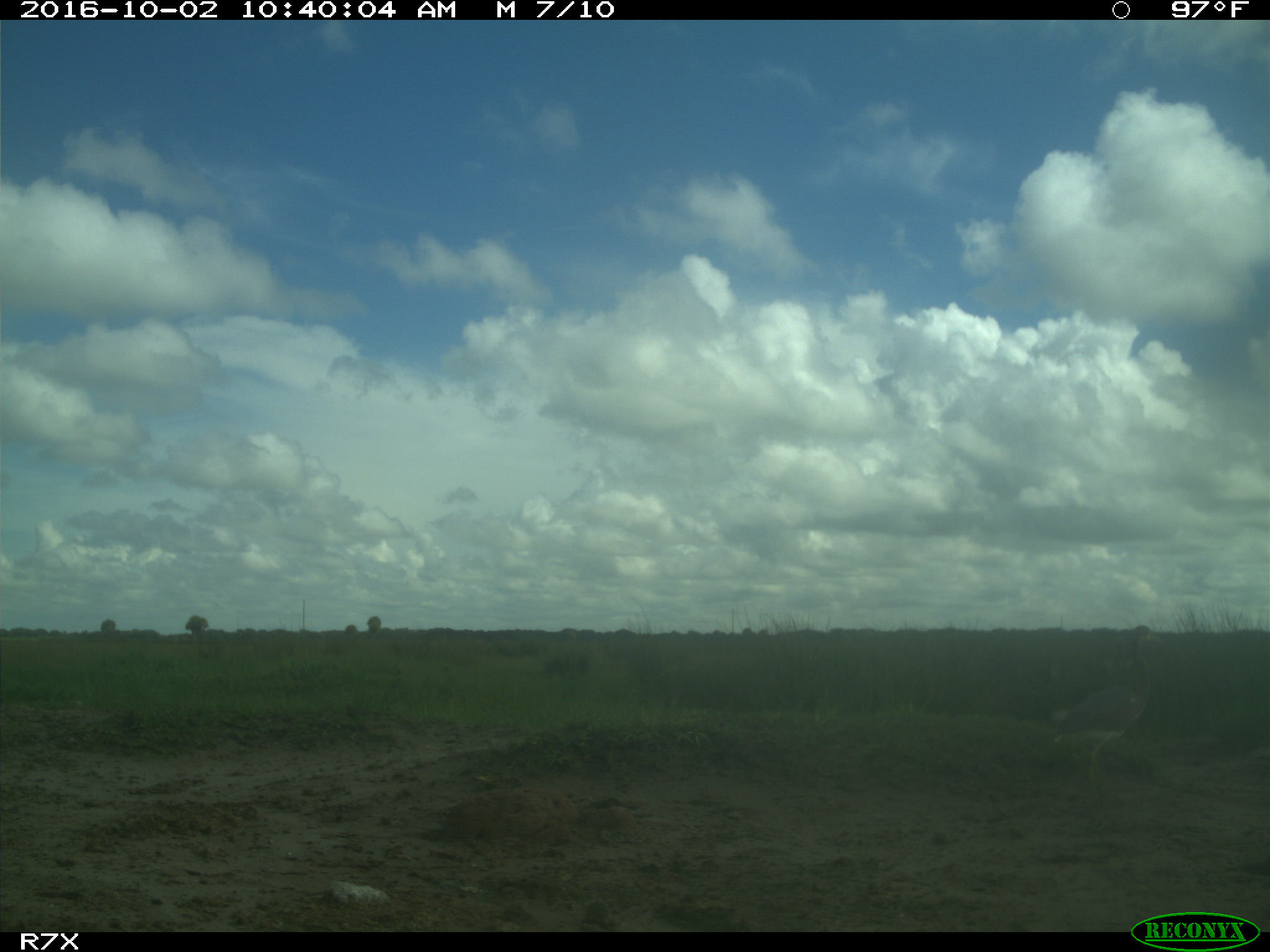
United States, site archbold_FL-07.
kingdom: Animalia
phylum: Chordata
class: Aves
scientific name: Aves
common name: birds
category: unidentified bird